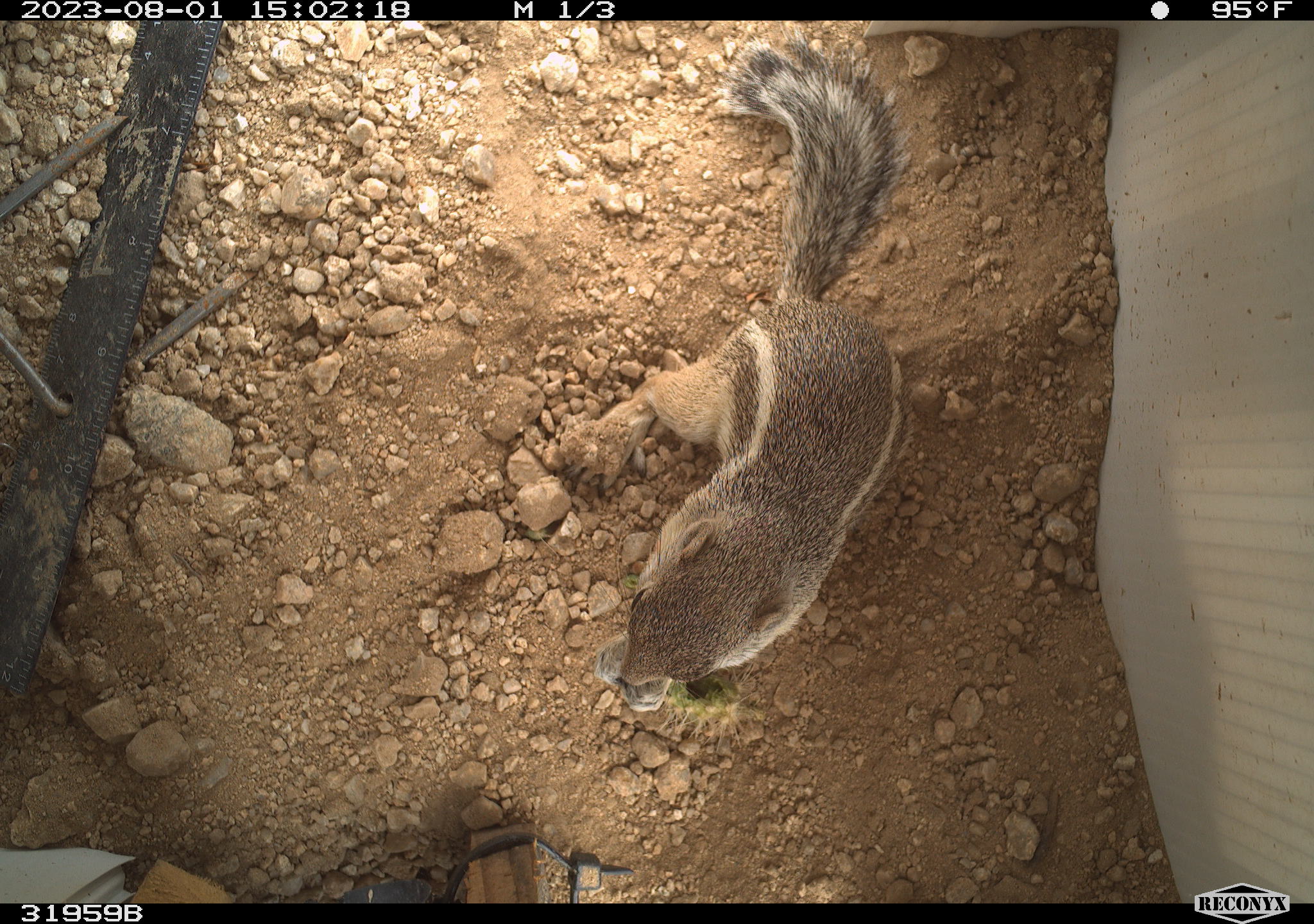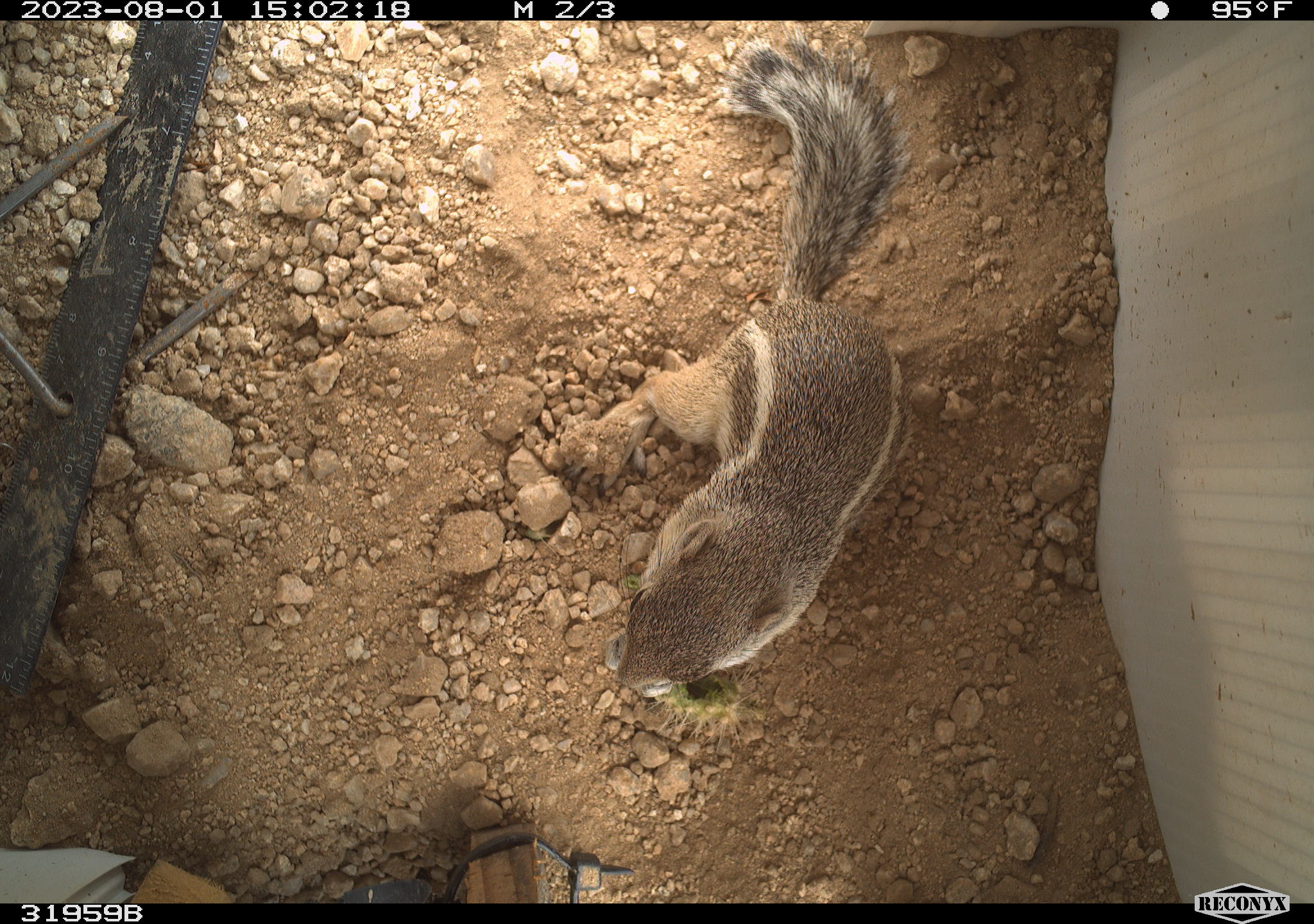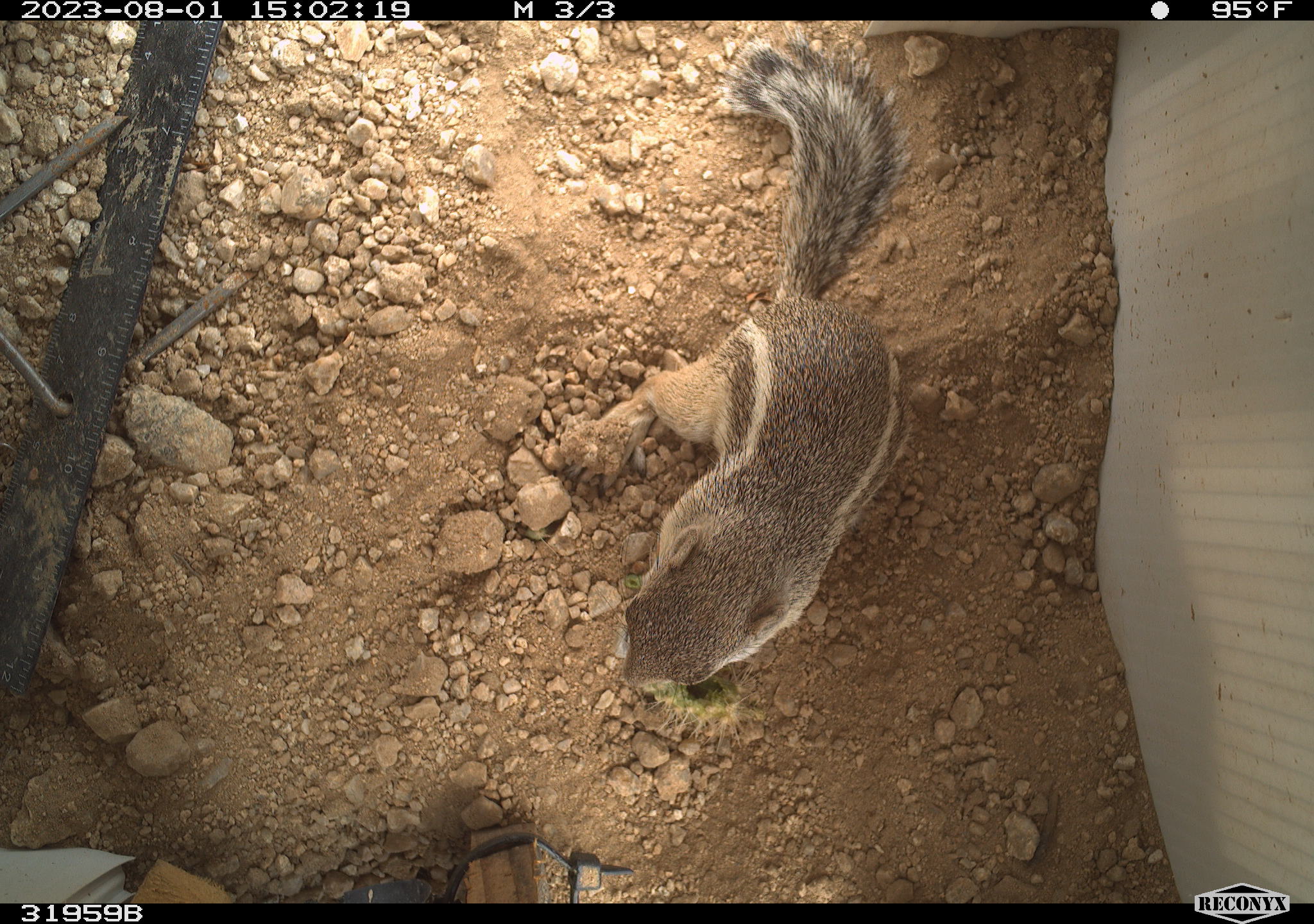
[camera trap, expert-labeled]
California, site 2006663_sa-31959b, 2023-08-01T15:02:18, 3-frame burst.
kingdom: Animalia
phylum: Chordata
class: Mammalia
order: Rodentia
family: Sciuridae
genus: Ammospermophilus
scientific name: Ammospermophilus leucurus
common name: white-tailed antelope squirrel